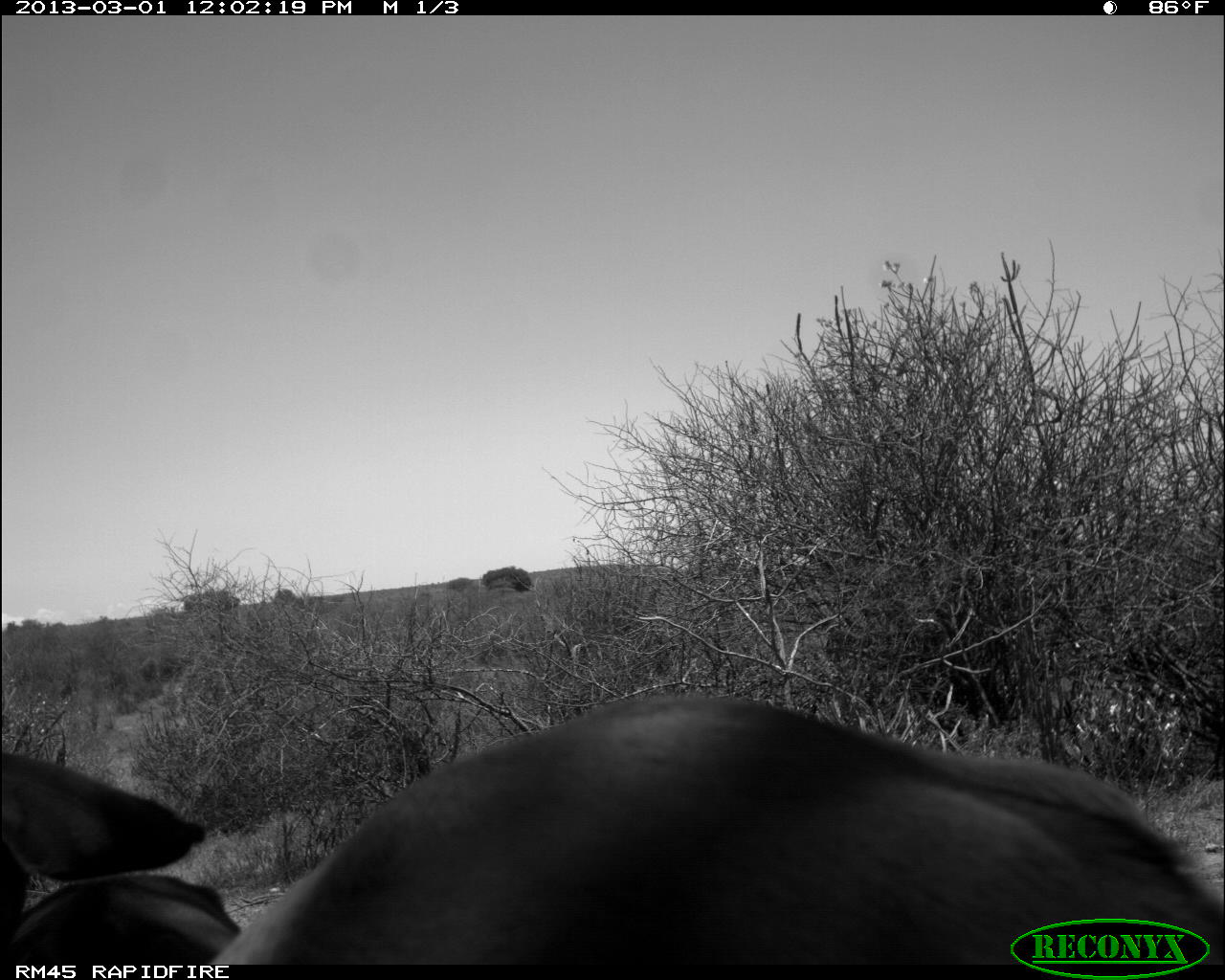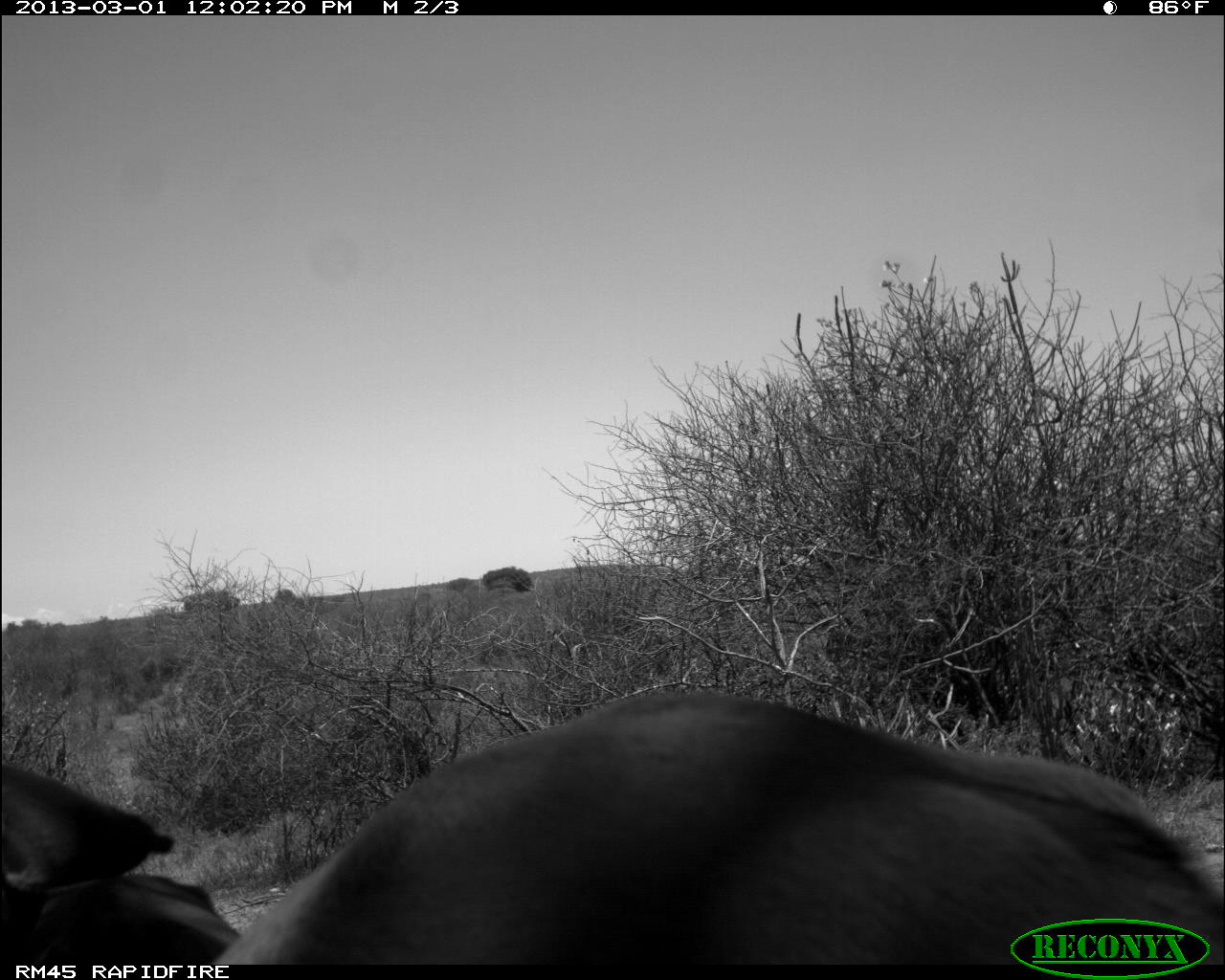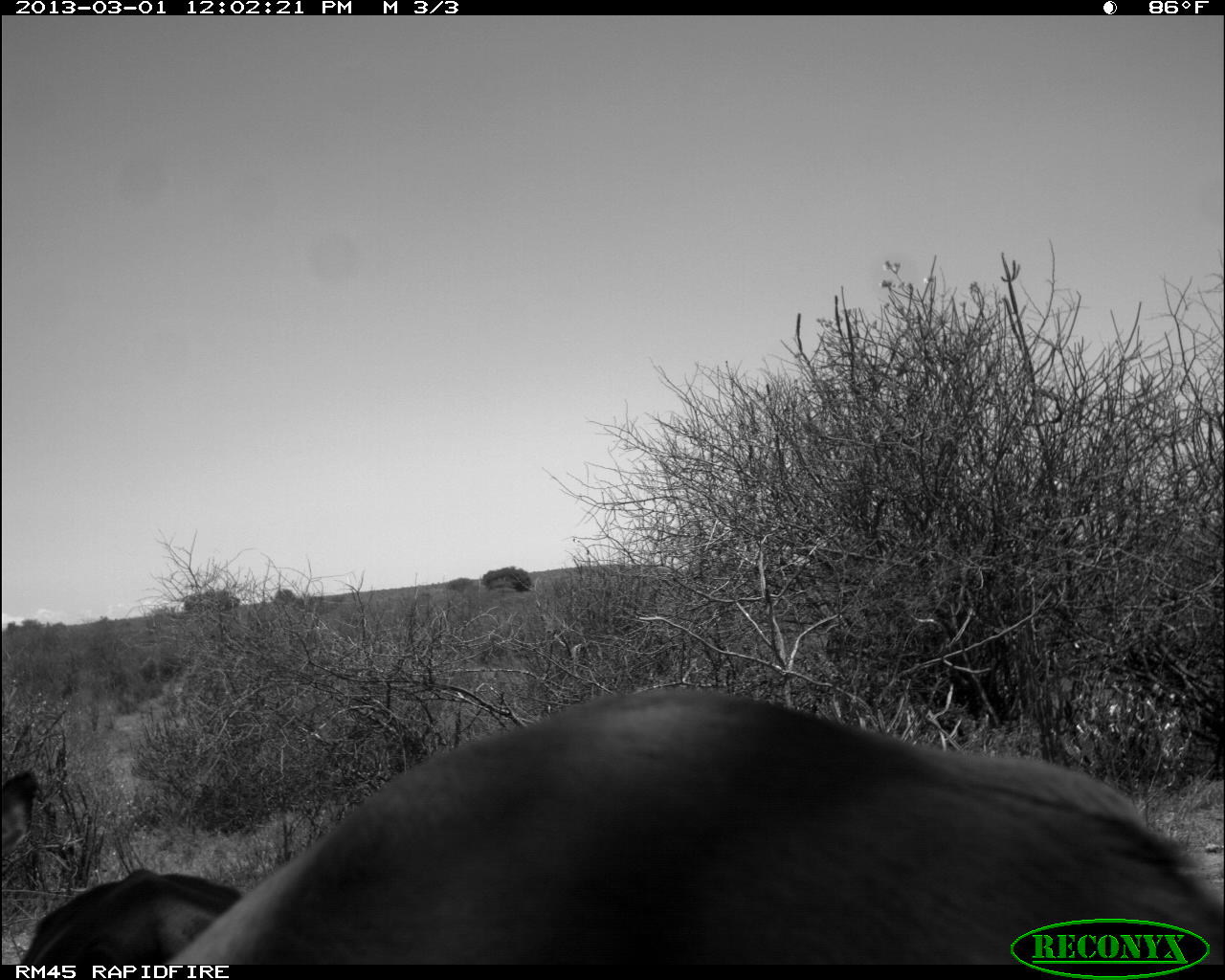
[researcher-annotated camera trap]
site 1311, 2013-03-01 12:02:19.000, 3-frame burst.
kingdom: Animalia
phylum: Chordata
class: Mammalia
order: Artiodactyla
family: Bovidae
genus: Aepyceros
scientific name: Aepyceros melampus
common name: impala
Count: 2.